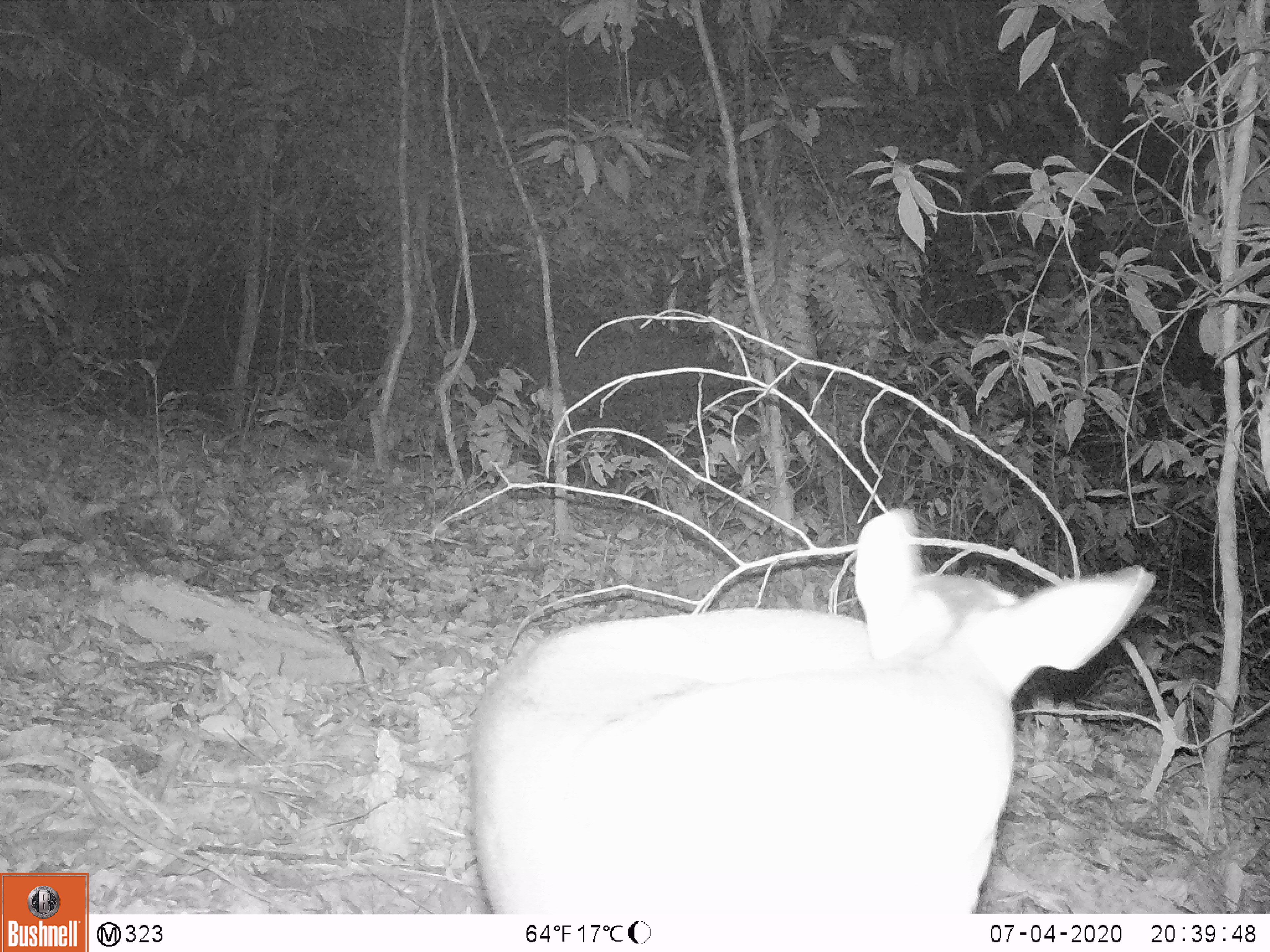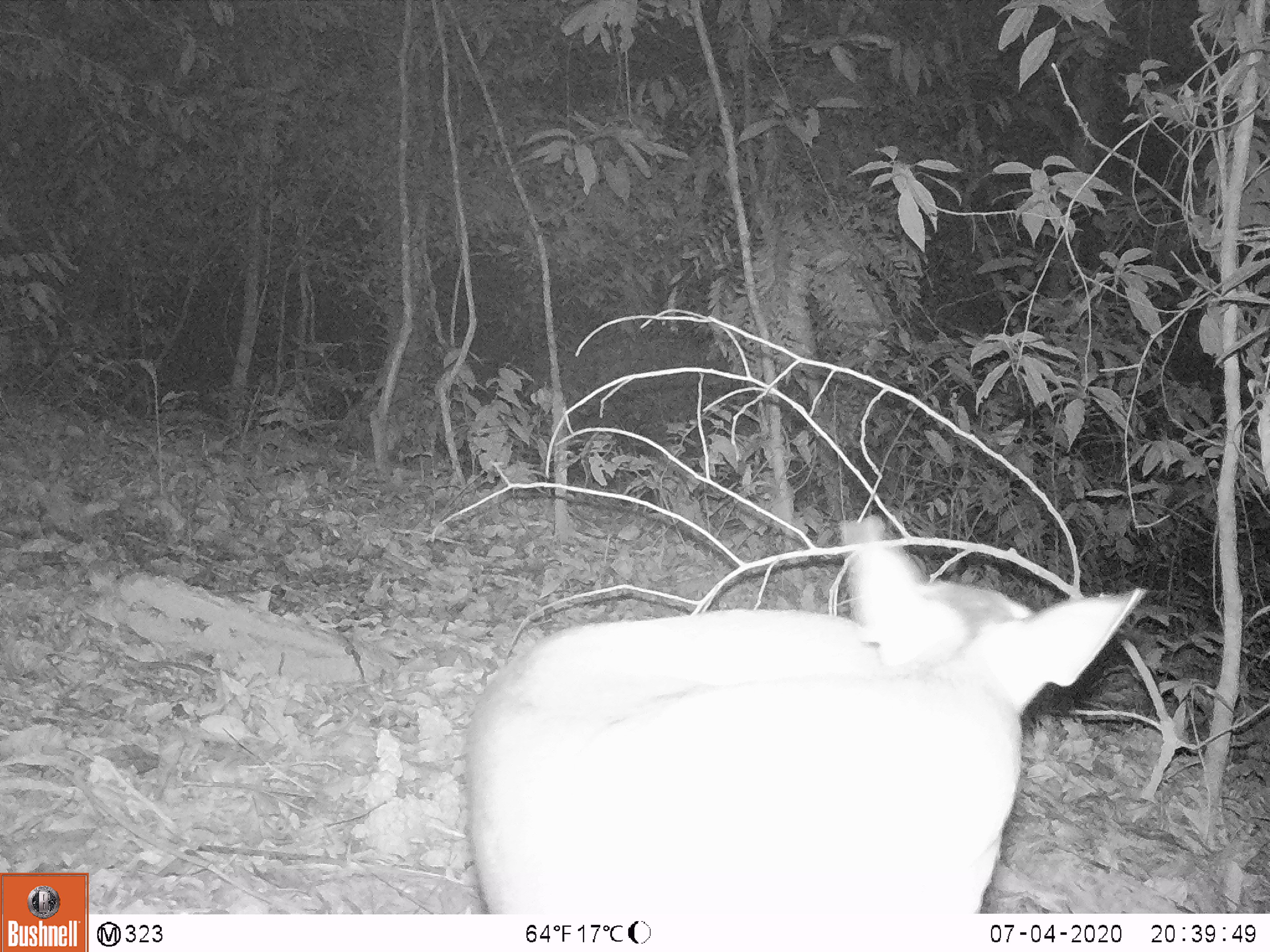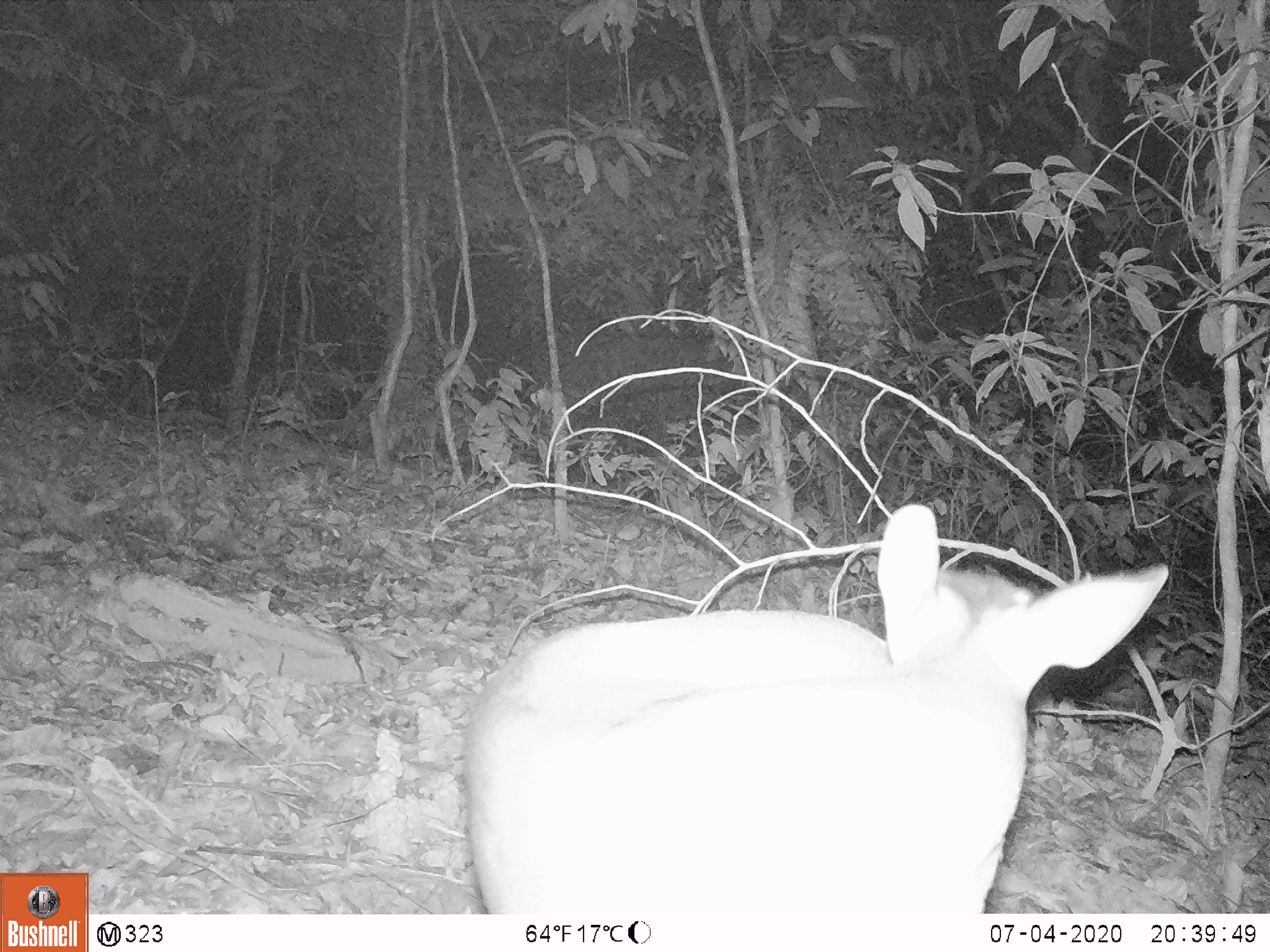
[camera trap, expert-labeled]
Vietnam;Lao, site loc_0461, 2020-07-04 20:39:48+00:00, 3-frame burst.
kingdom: Animalia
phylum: Chordata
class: Mammalia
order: Artiodactyla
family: Cervidae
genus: Muntiacus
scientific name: Muntiacus rooseveltorum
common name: roosevelt's muntjac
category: roosevelts muntjac group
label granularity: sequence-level